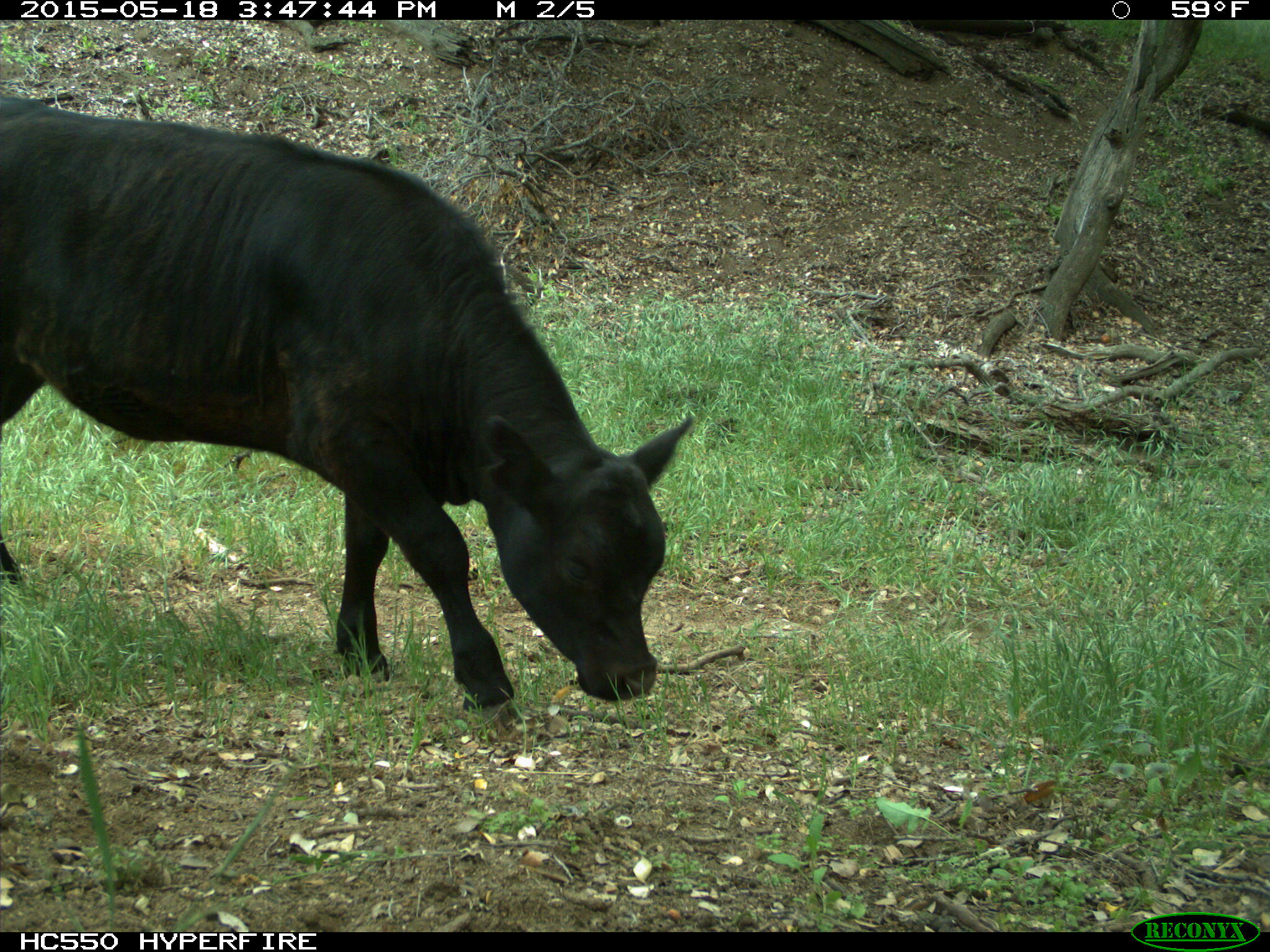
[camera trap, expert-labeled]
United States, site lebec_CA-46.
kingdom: Animalia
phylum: Chordata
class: Mammalia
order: Artiodactyla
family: Bovidae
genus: Bos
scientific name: Bos taurus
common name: domestic cow